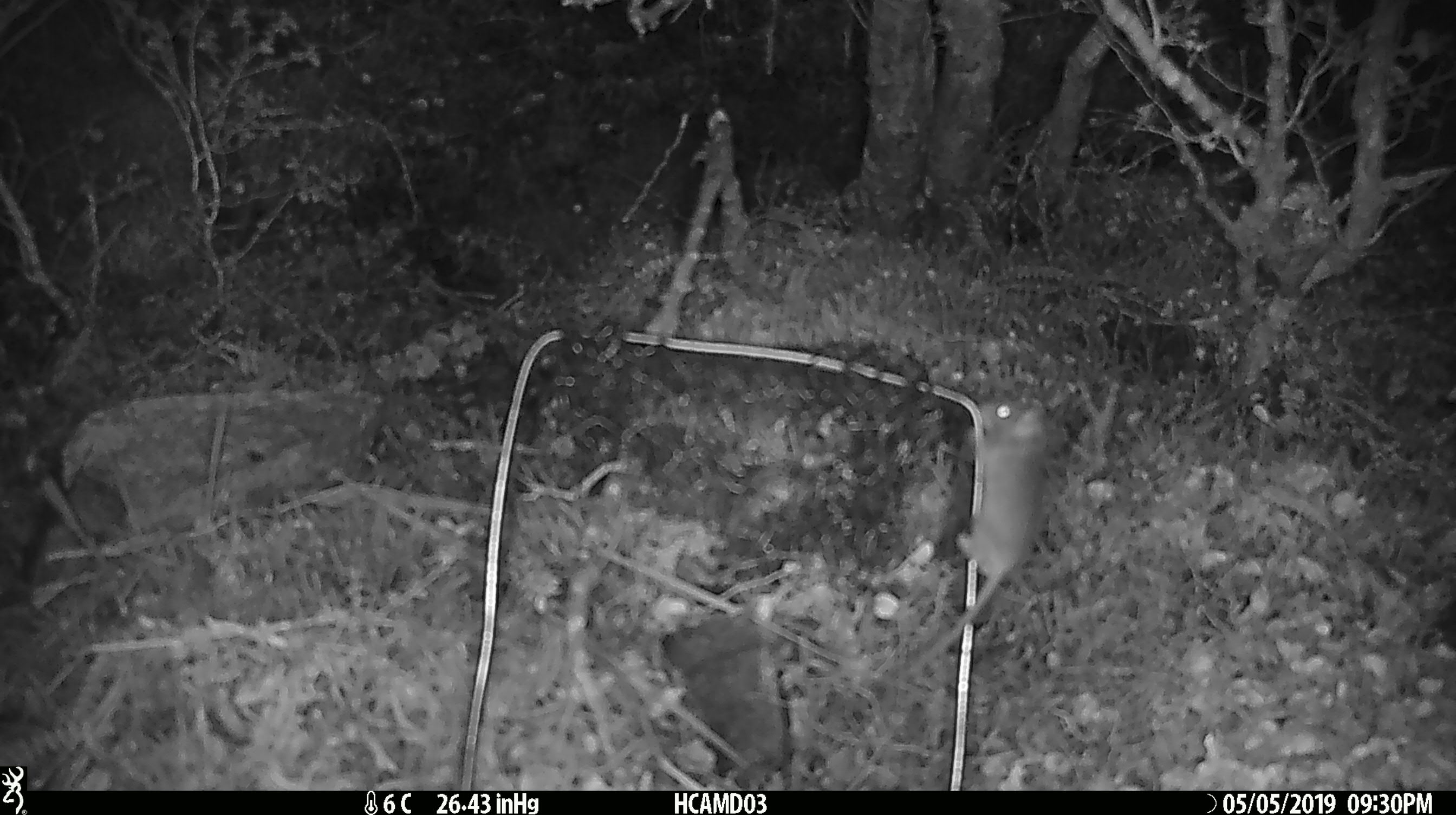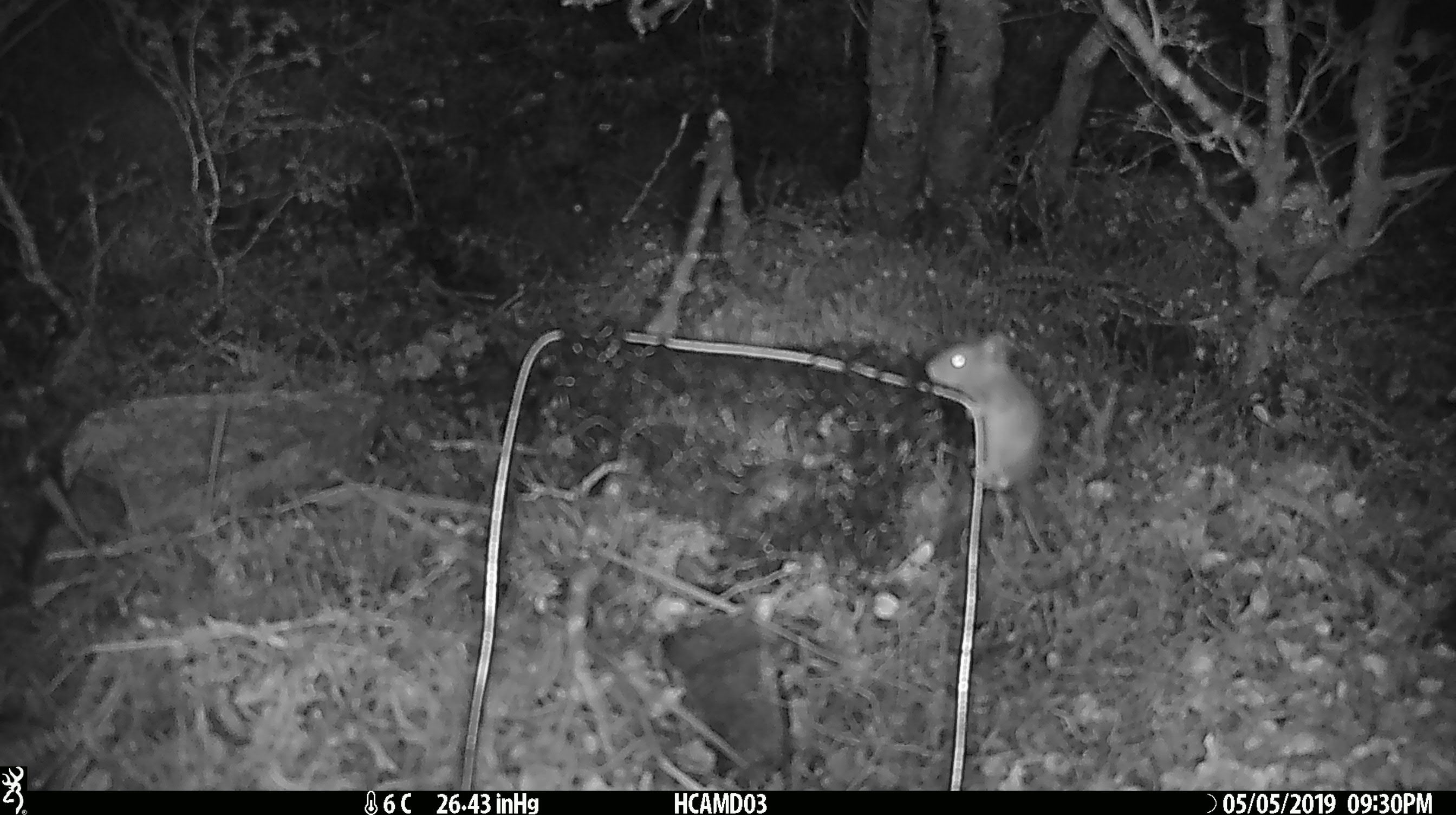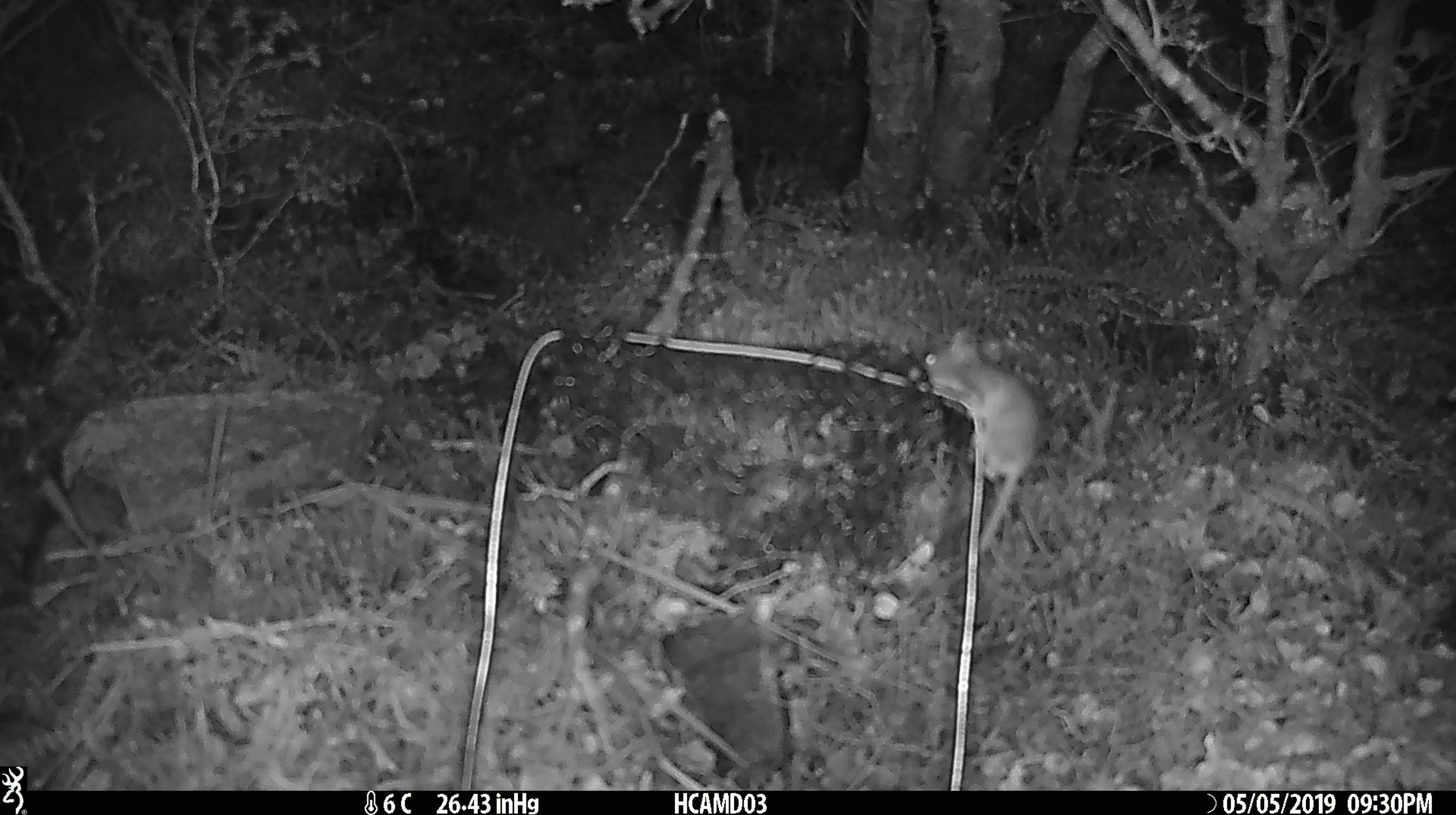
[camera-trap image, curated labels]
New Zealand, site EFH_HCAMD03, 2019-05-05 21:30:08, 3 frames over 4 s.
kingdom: Animalia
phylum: Chordata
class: Mammalia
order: Rodentia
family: Muridae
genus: Mus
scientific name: Mus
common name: mouse